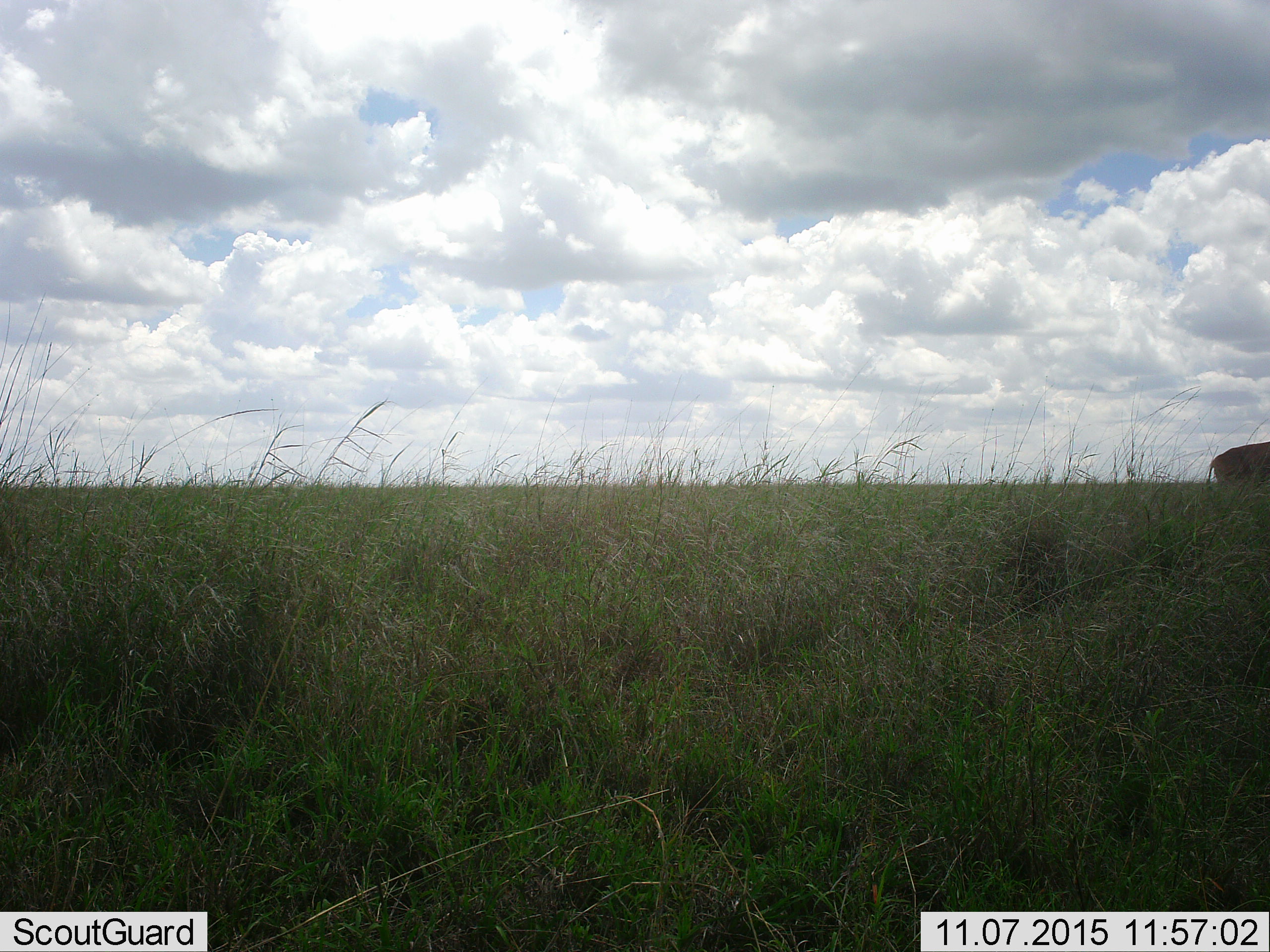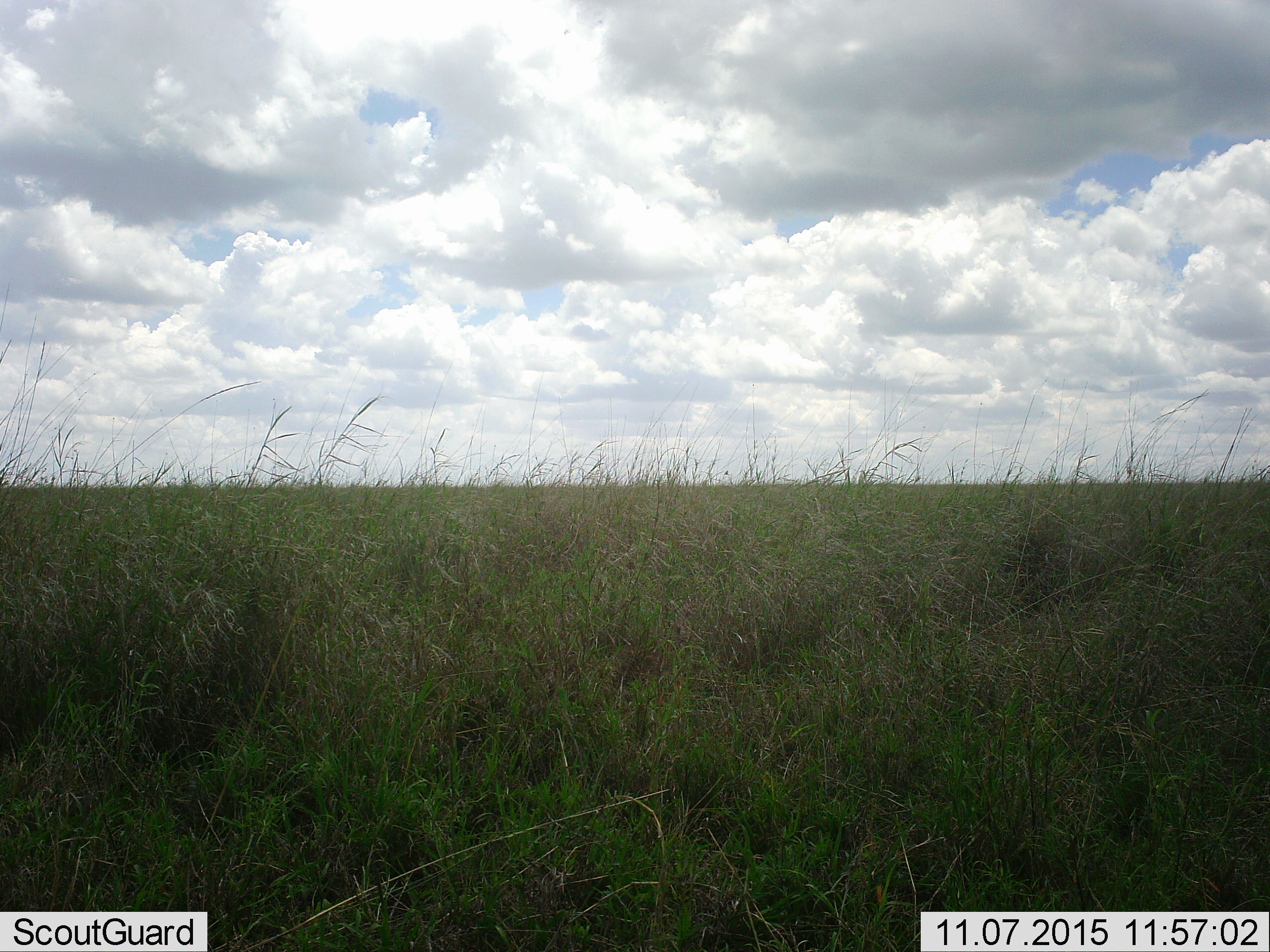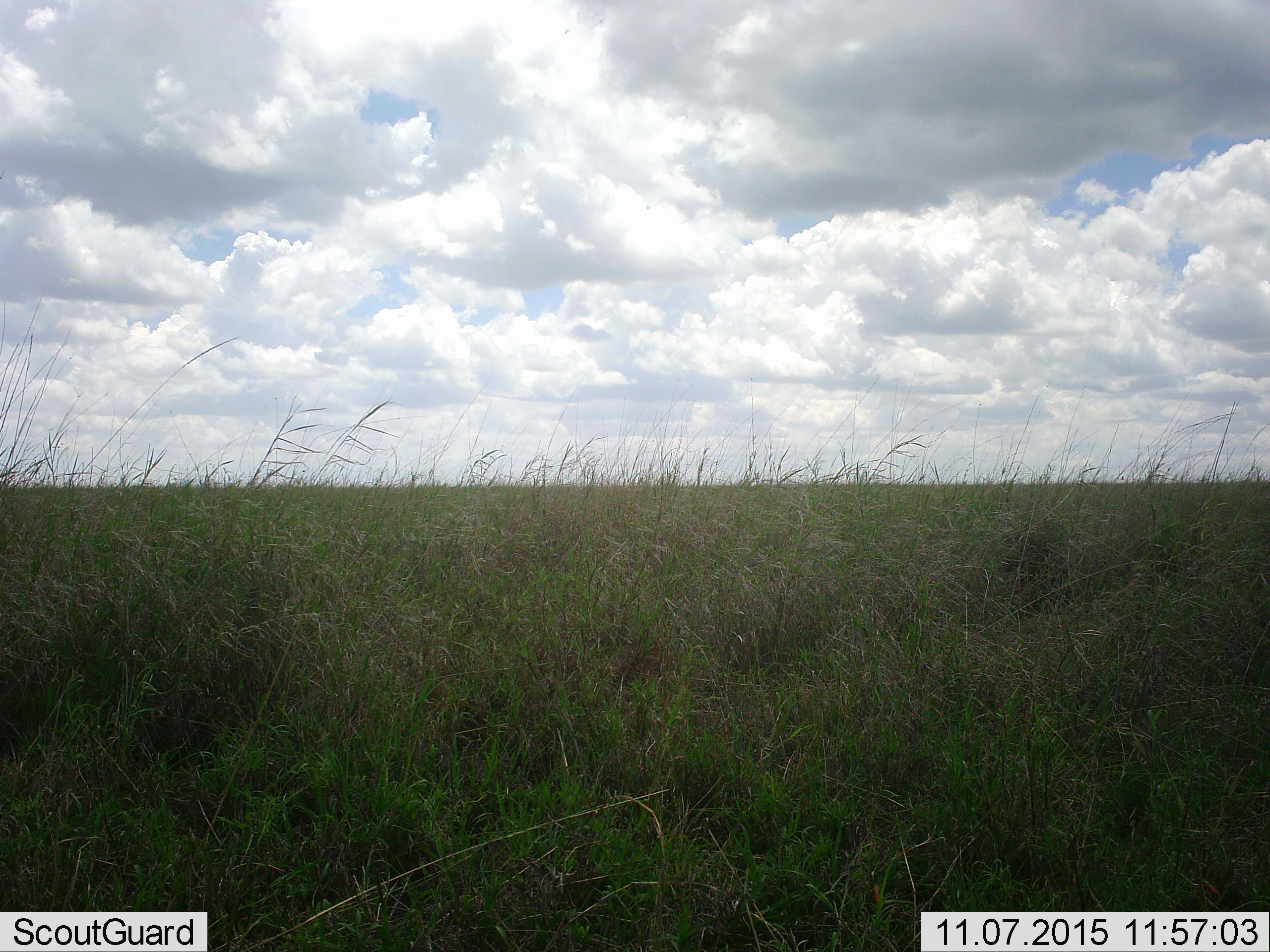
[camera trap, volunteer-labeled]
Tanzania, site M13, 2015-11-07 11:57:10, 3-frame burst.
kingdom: Animalia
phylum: Chordata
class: Mammalia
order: Artiodactyla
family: Bovidae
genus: Alcelaphus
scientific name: Alcelaphus buselaphus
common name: hartebeest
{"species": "hartebeest (Alcelaphus buselaphus)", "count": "1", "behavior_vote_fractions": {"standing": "0%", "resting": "0%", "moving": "100%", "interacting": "0%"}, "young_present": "0%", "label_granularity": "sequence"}